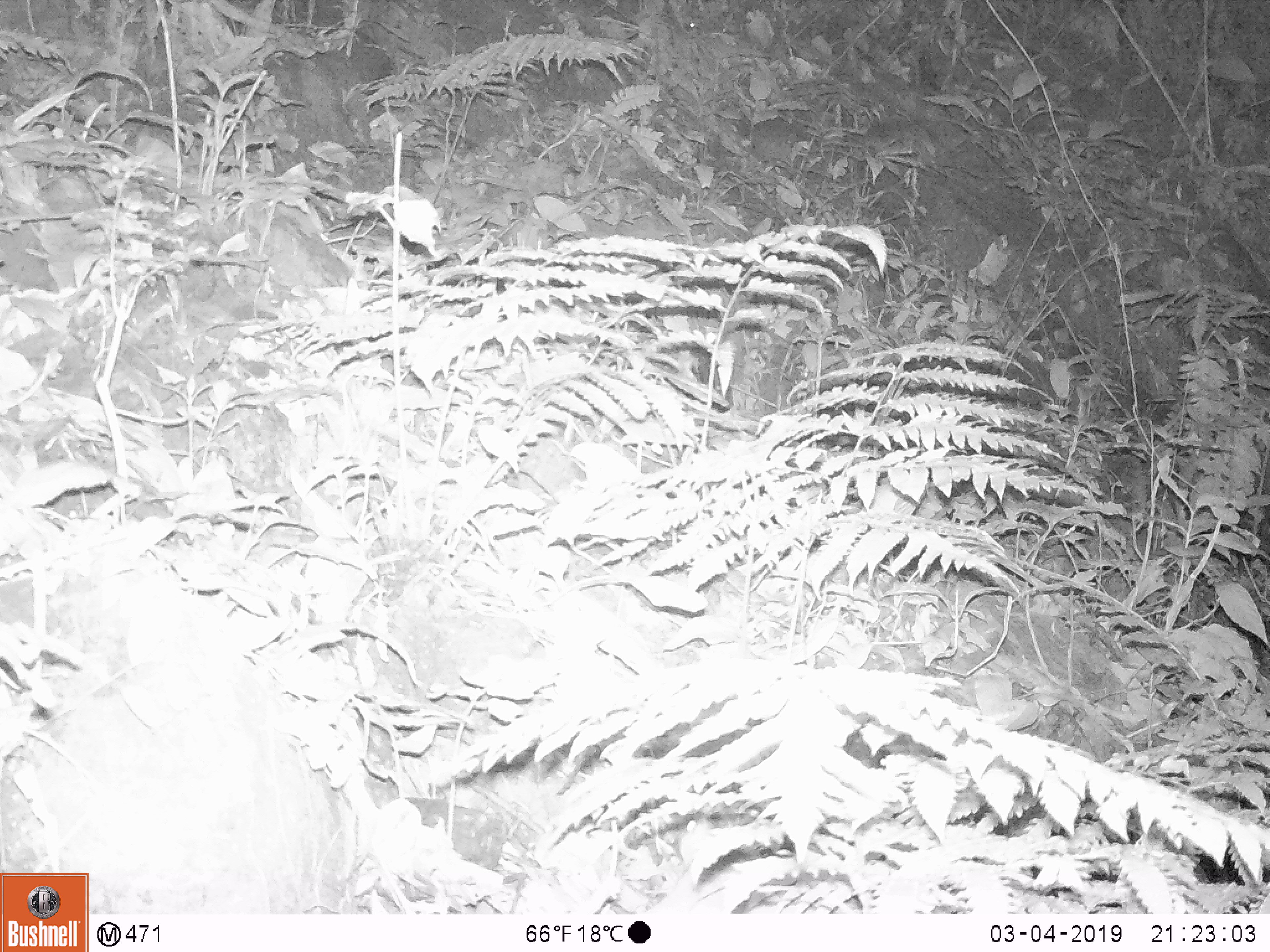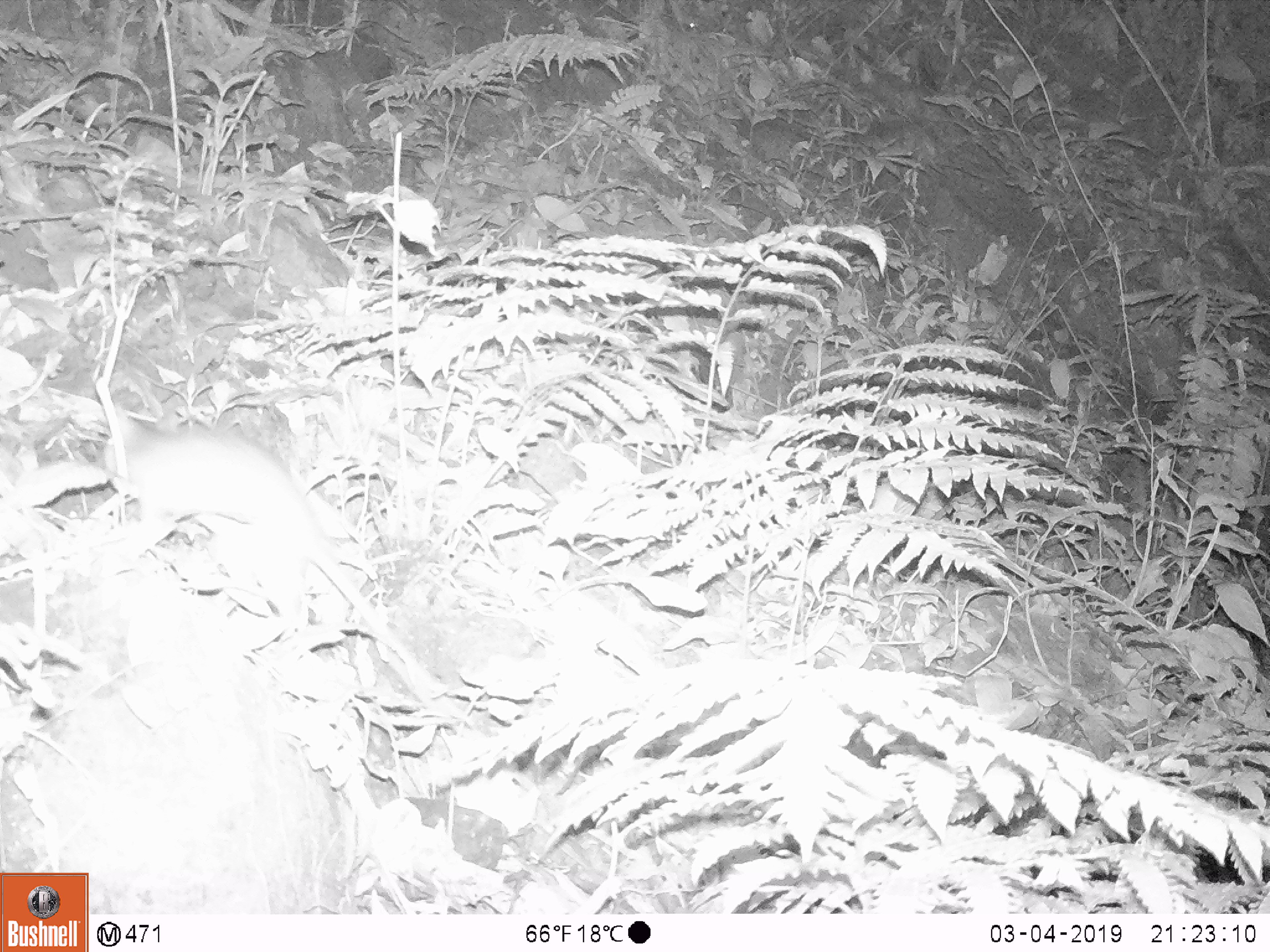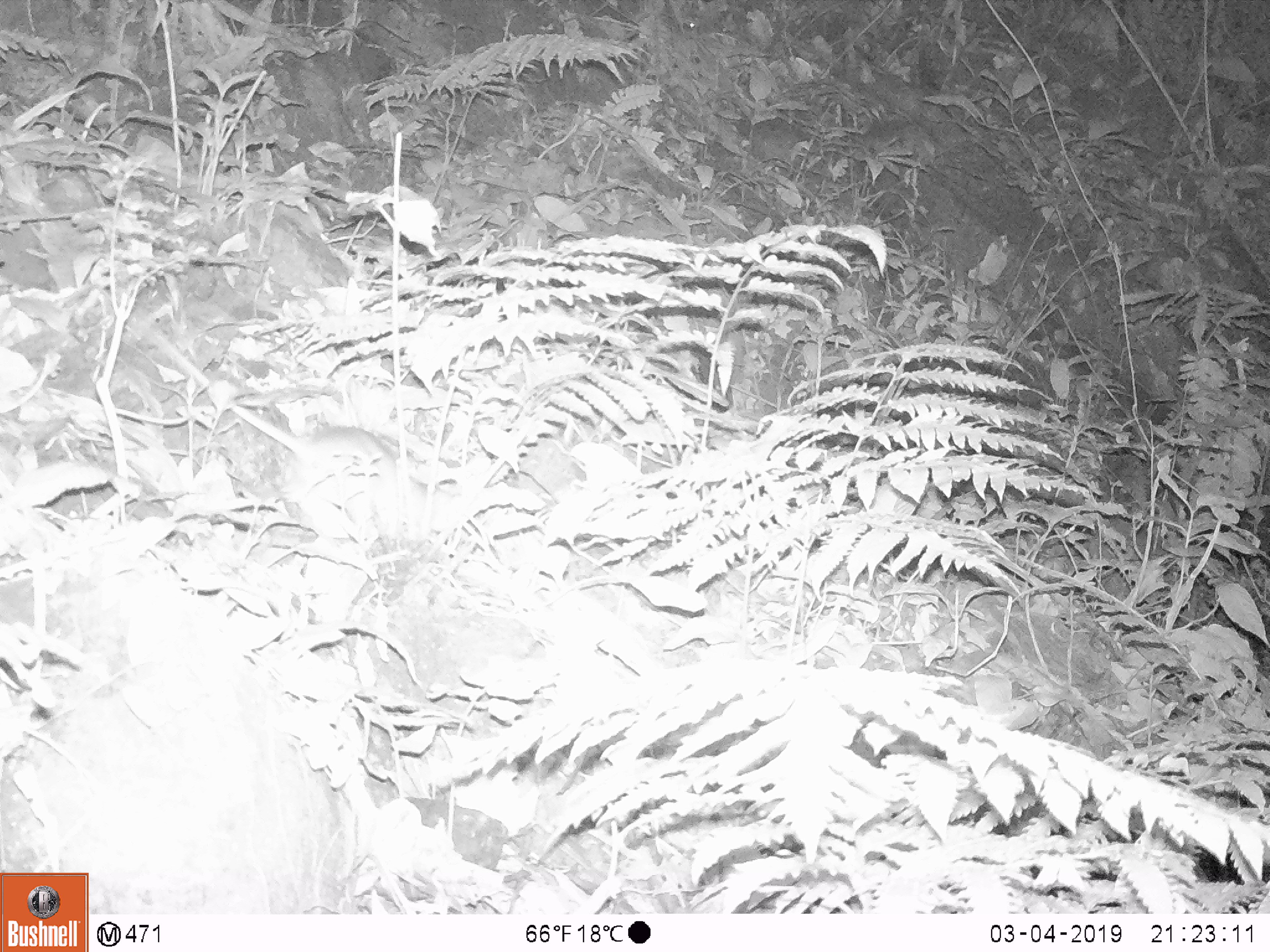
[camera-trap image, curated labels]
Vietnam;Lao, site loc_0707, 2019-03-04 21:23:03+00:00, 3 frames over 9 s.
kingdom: Animalia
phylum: Chordata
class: Mammalia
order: Rodentia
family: Muridae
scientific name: Muridae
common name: old-world mice and rats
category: unidentified murid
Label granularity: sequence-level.